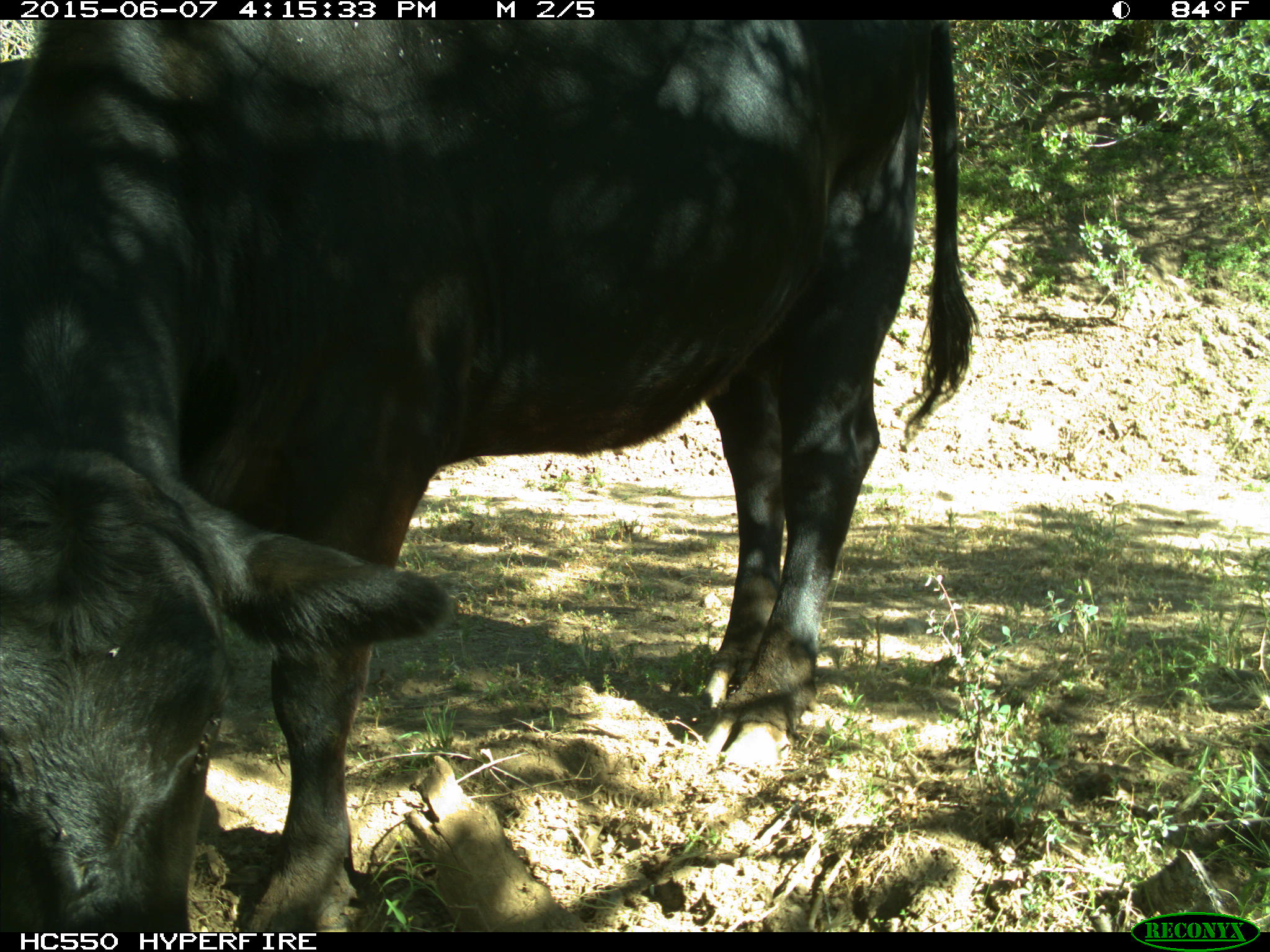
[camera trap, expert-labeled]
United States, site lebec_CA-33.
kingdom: Animalia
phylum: Chordata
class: Mammalia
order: Artiodactyla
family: Bovidae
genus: Bos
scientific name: Bos taurus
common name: domestic cow